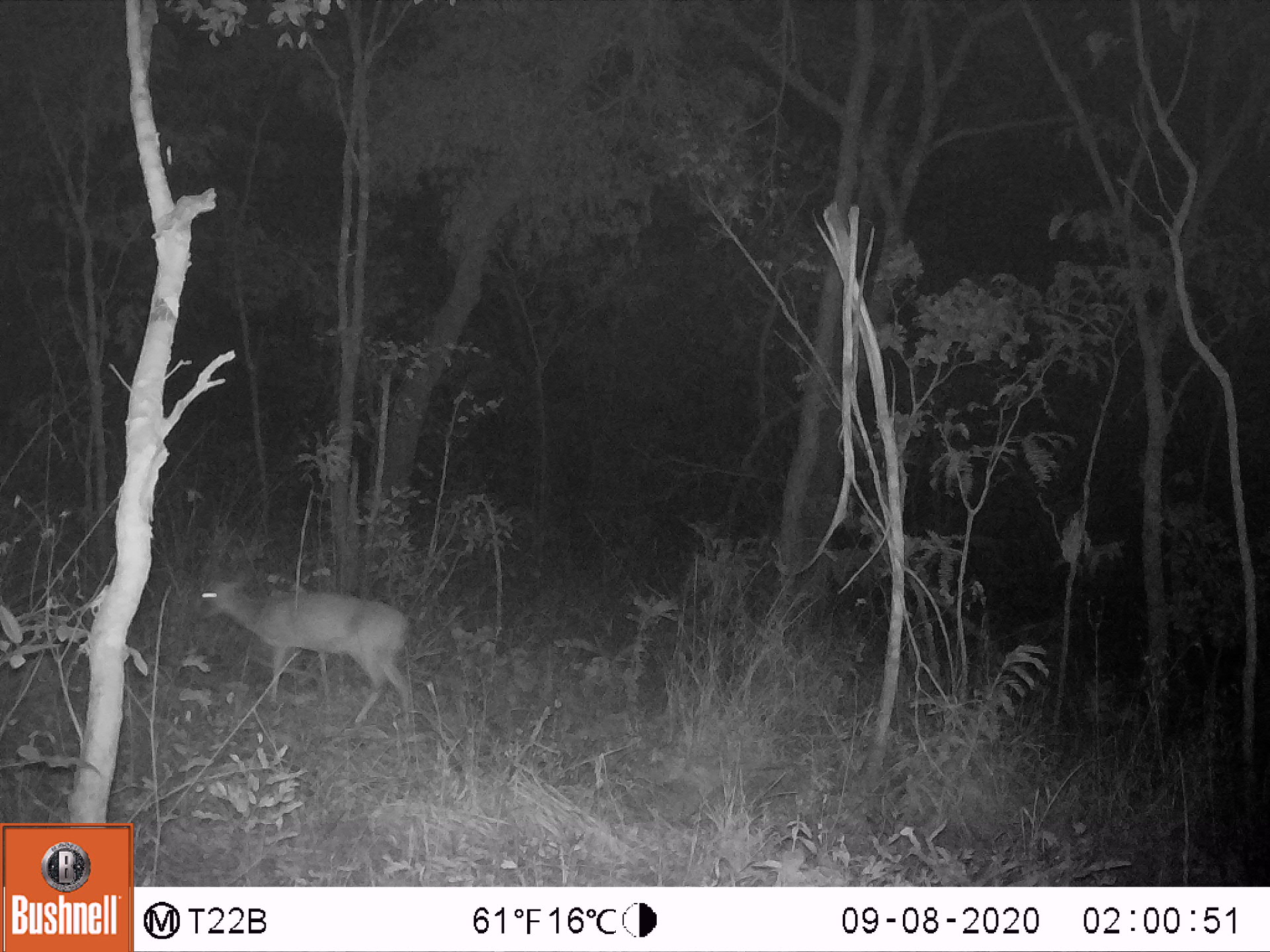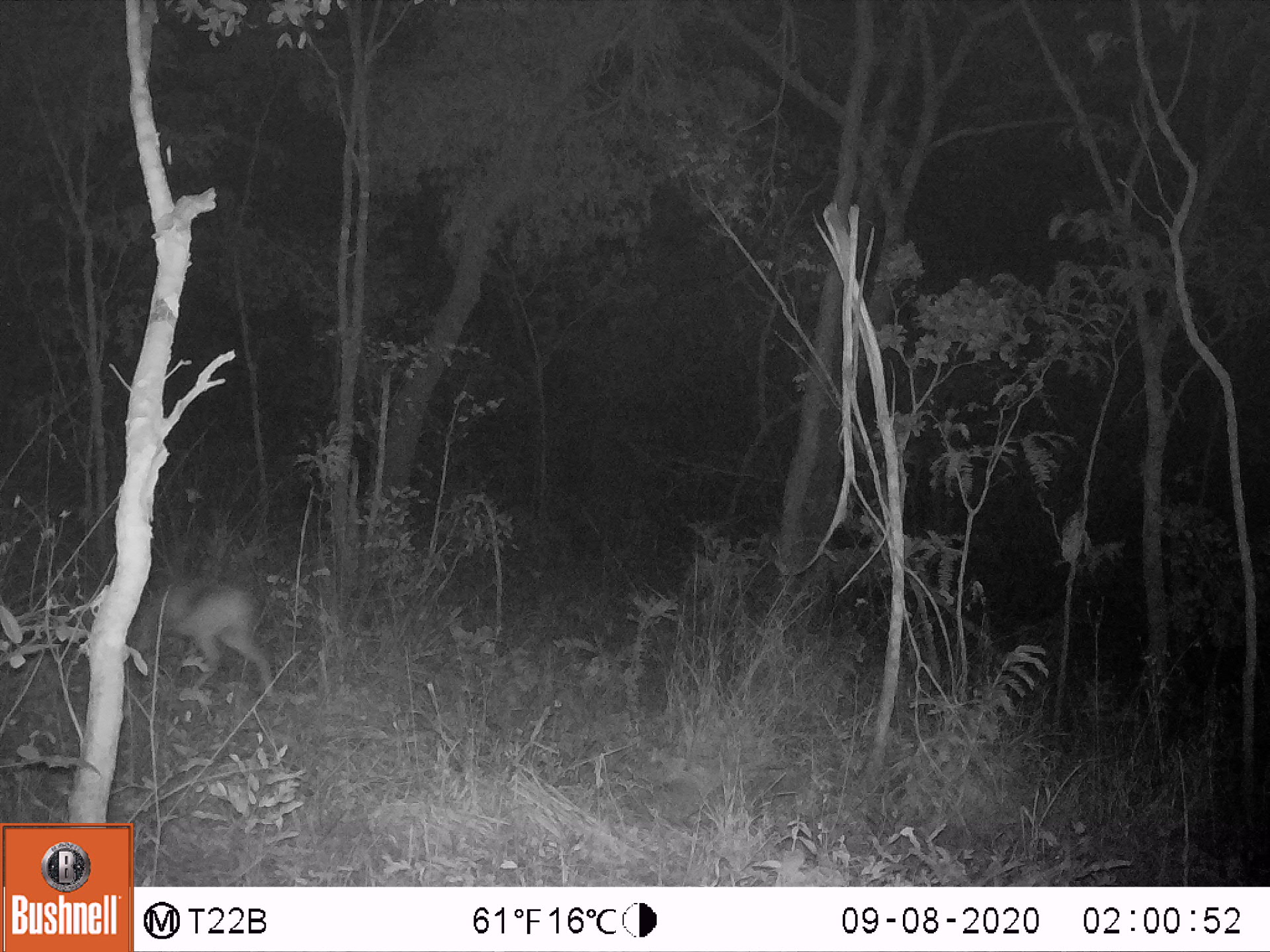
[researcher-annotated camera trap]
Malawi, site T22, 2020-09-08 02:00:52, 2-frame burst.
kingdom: Animalia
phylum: Chordata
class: Mammalia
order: Artiodactyla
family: Bovidae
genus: Sylvicapra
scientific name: Sylvicapra grimmia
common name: common duiker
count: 1